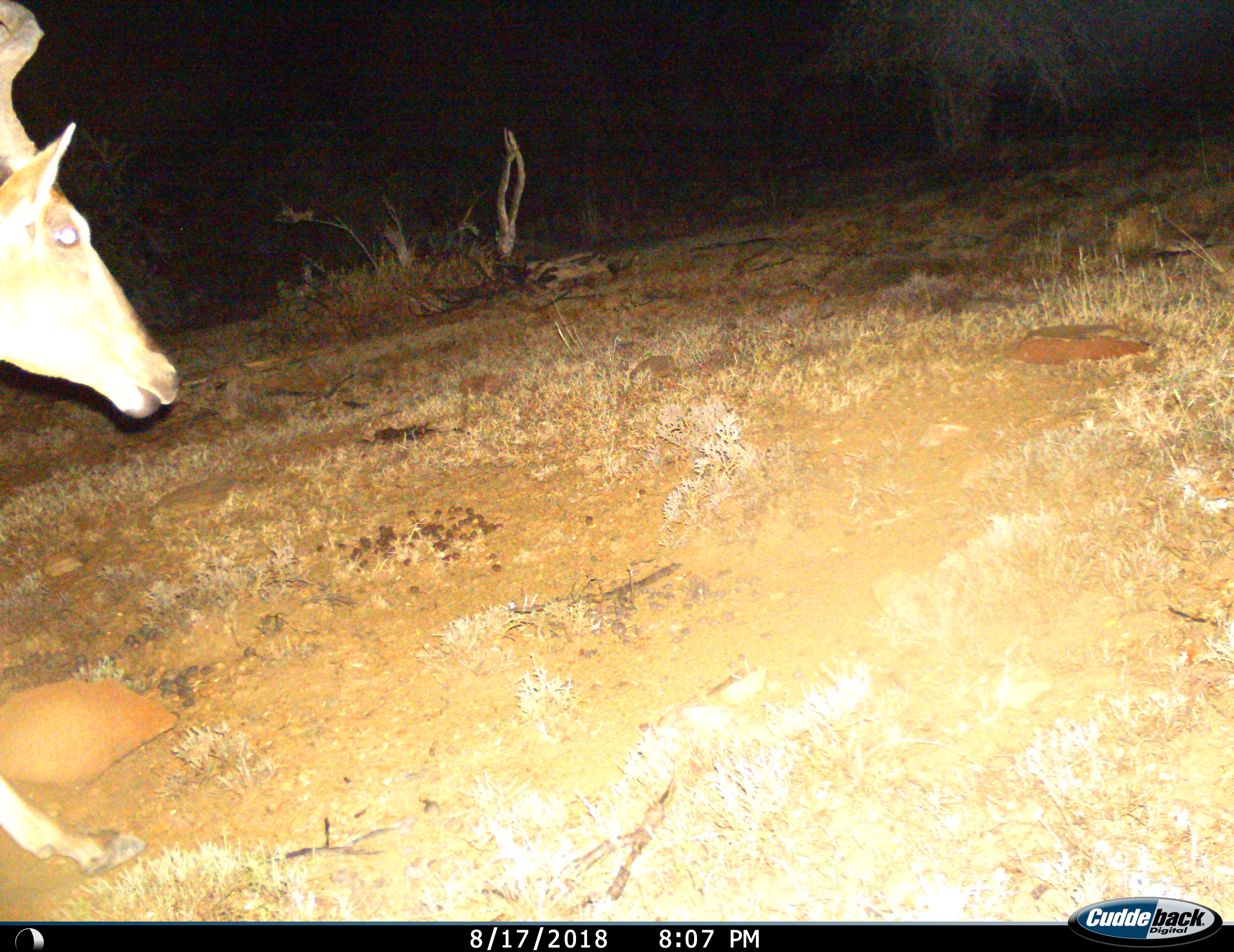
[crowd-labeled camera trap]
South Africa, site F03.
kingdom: Animalia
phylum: Chordata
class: Mammalia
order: Artiodactyla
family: Bovidae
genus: Alcelaphus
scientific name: Alcelaphus buselaphus caama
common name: red hartebeest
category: hartebeestred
Hartebeestred (red hartebeest) (Alcelaphus buselaphus caama), count 1. Behavior (volunteer vote fractions): standing 17%, resting 0%, moving 83%, interacting 0%. Young present (vote fraction): 0%. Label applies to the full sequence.